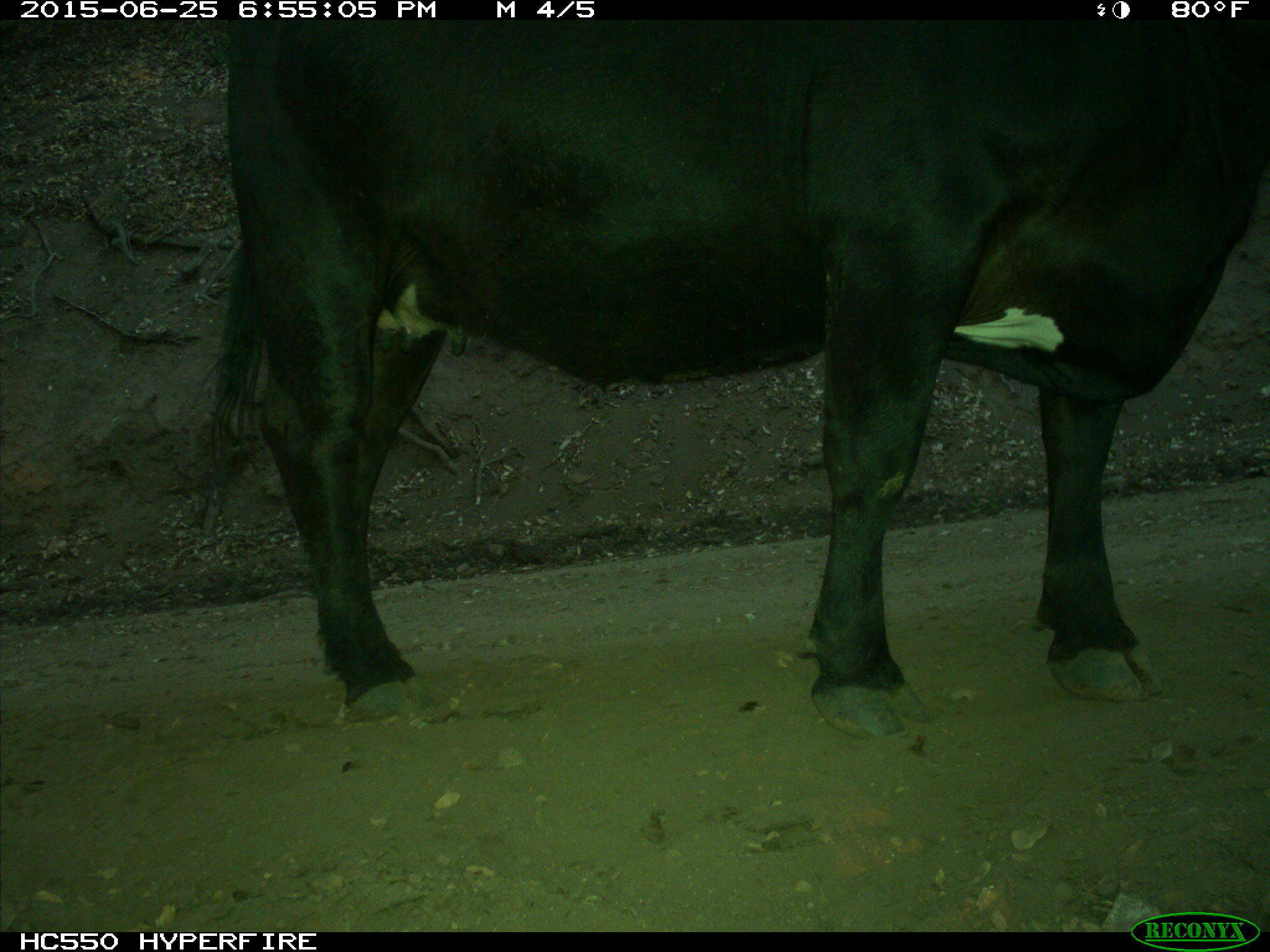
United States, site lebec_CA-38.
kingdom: Animalia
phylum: Chordata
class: Mammalia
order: Artiodactyla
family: Bovidae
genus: Bos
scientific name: Bos taurus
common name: domestic cow